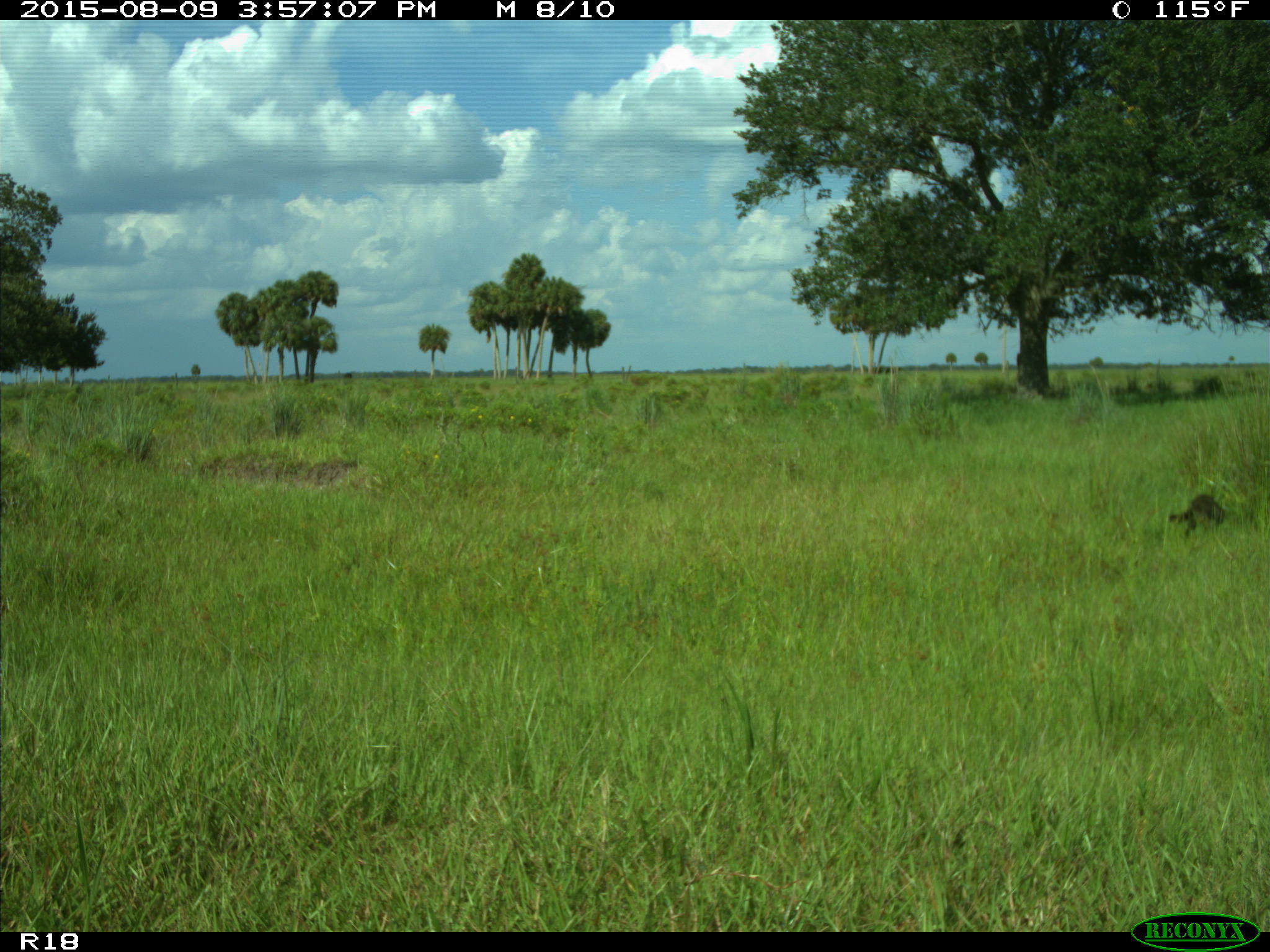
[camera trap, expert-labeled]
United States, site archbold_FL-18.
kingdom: Animalia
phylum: Chordata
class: Mammalia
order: Carnivora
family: Procyonidae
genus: Procyon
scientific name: Procyon lotor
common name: common raccoon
Procyon lotor (common raccoon).